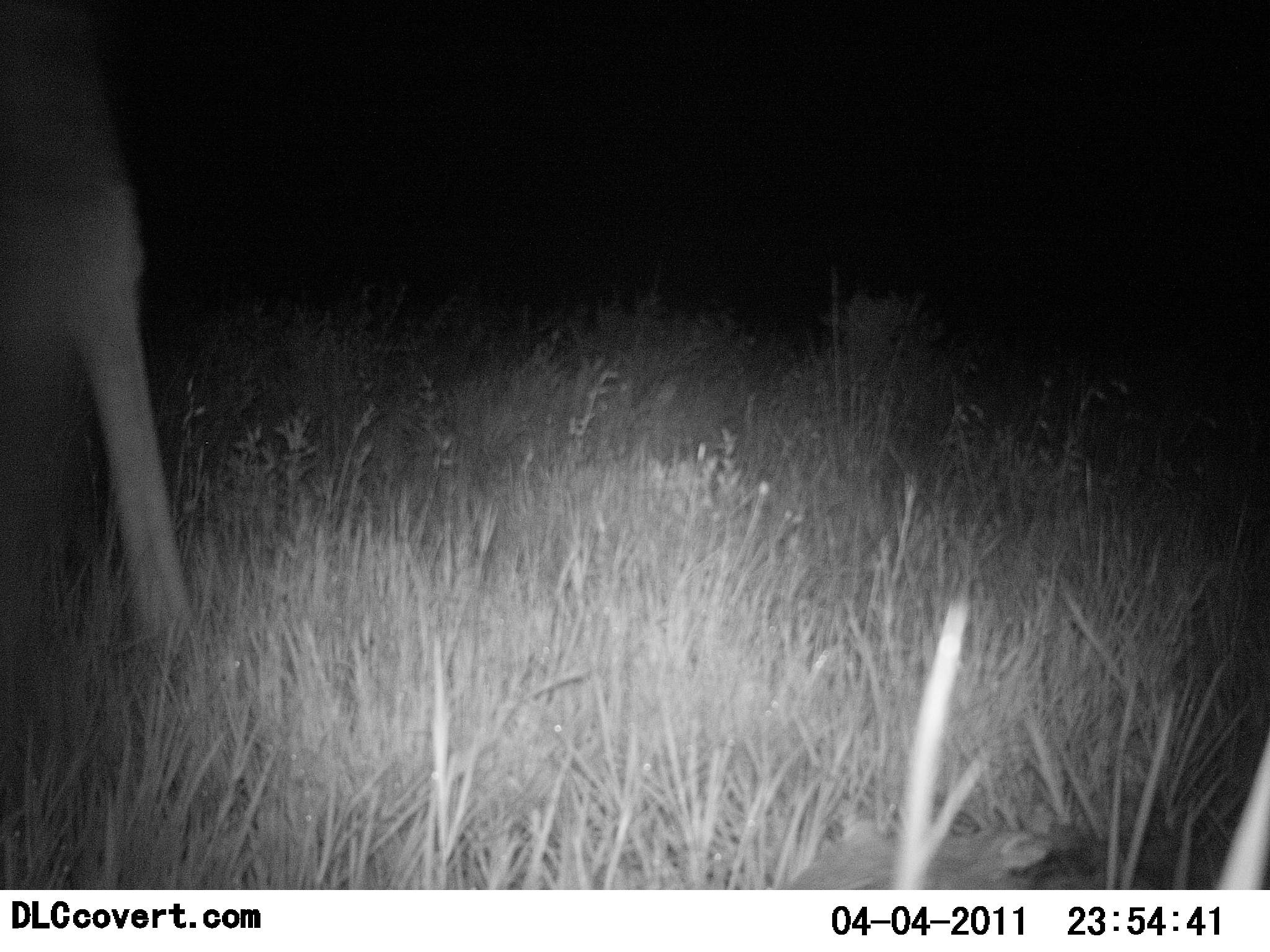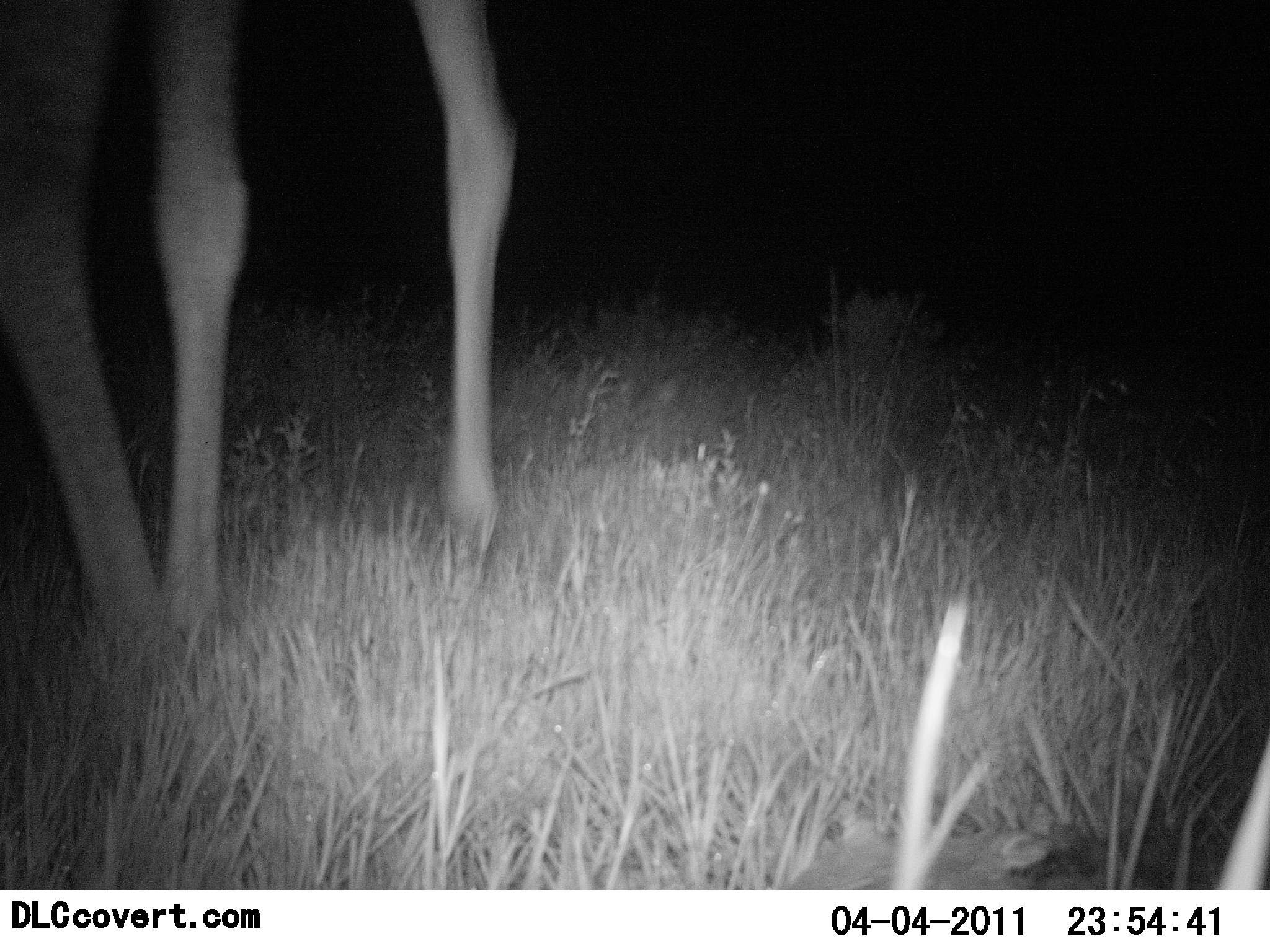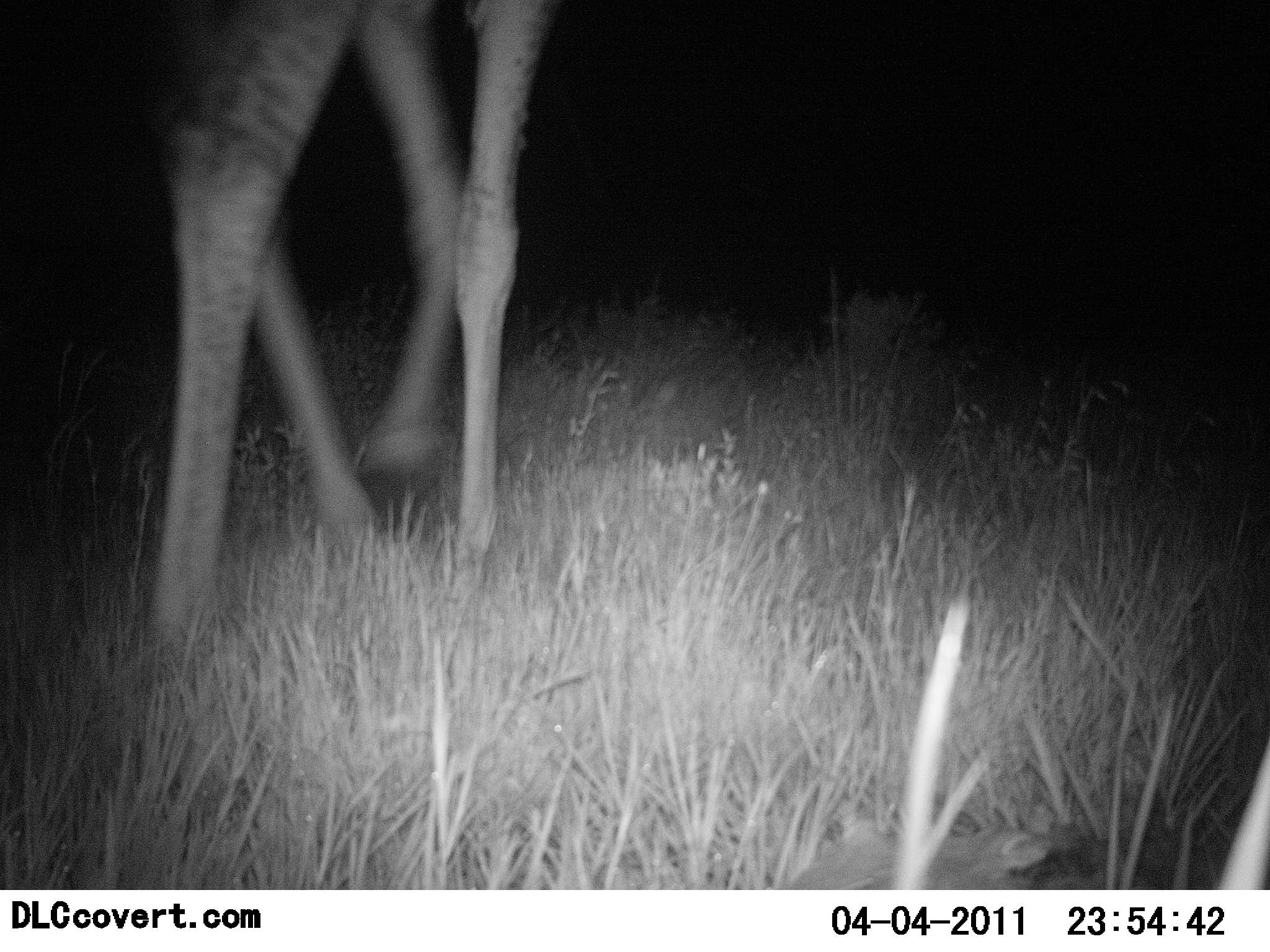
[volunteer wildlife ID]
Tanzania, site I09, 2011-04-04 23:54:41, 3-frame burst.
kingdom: Animalia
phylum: Chordata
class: Mammalia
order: Artiodactyla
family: Giraffidae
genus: Giraffa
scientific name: Giraffa camelopardalis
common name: giraffe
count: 1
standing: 8%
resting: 0%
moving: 92%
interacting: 0%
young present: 0%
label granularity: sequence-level